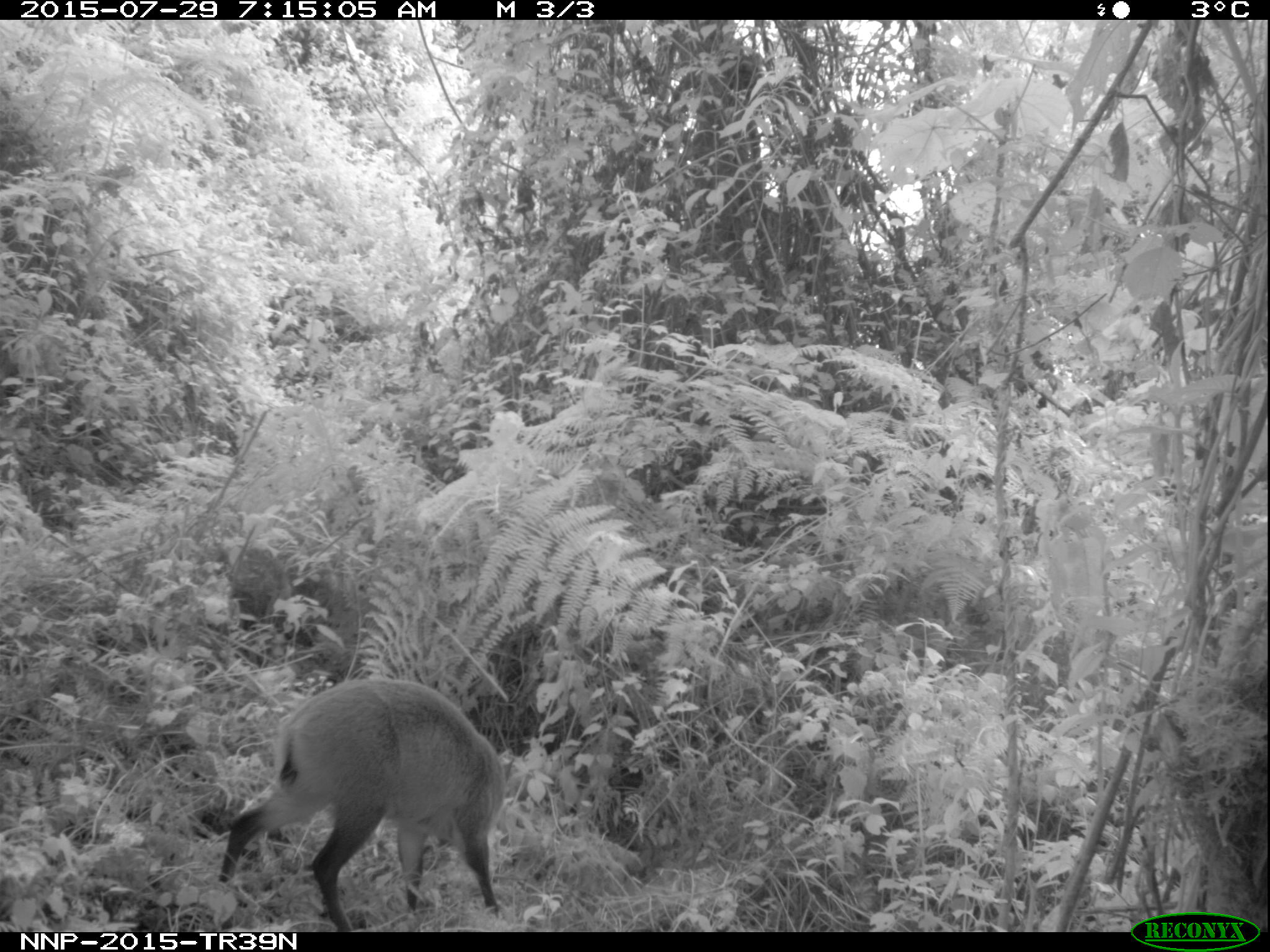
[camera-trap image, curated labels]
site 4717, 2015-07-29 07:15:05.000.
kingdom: Animalia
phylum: Chordata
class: Mammalia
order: Artiodactyla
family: Bovidae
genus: Cephalophus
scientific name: Cephalophus nigrifrons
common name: black-fronted duiker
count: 1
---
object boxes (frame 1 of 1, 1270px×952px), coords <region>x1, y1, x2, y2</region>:
cephalophus nigrifrons: <region>216, 675, 514, 931</region>